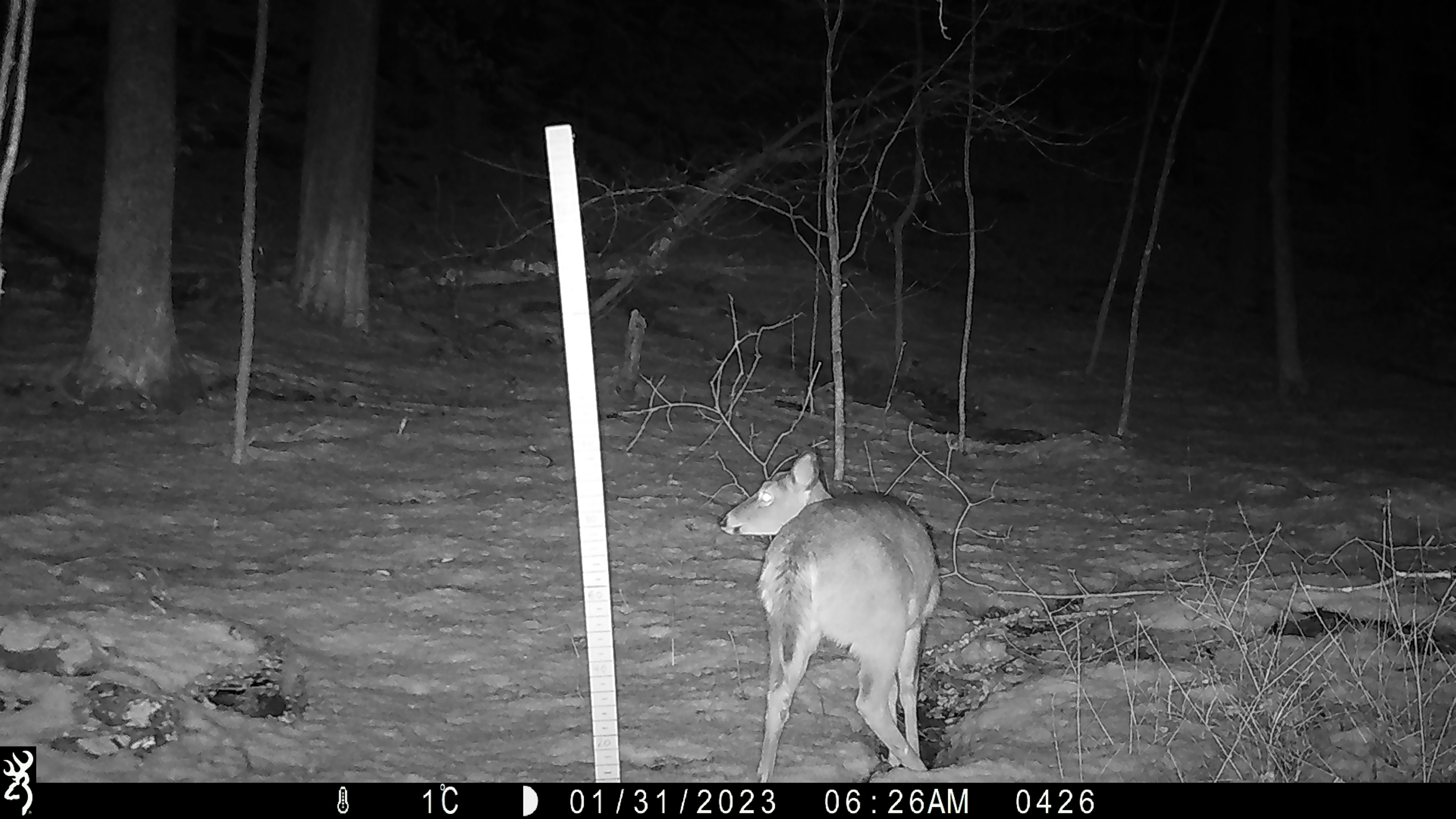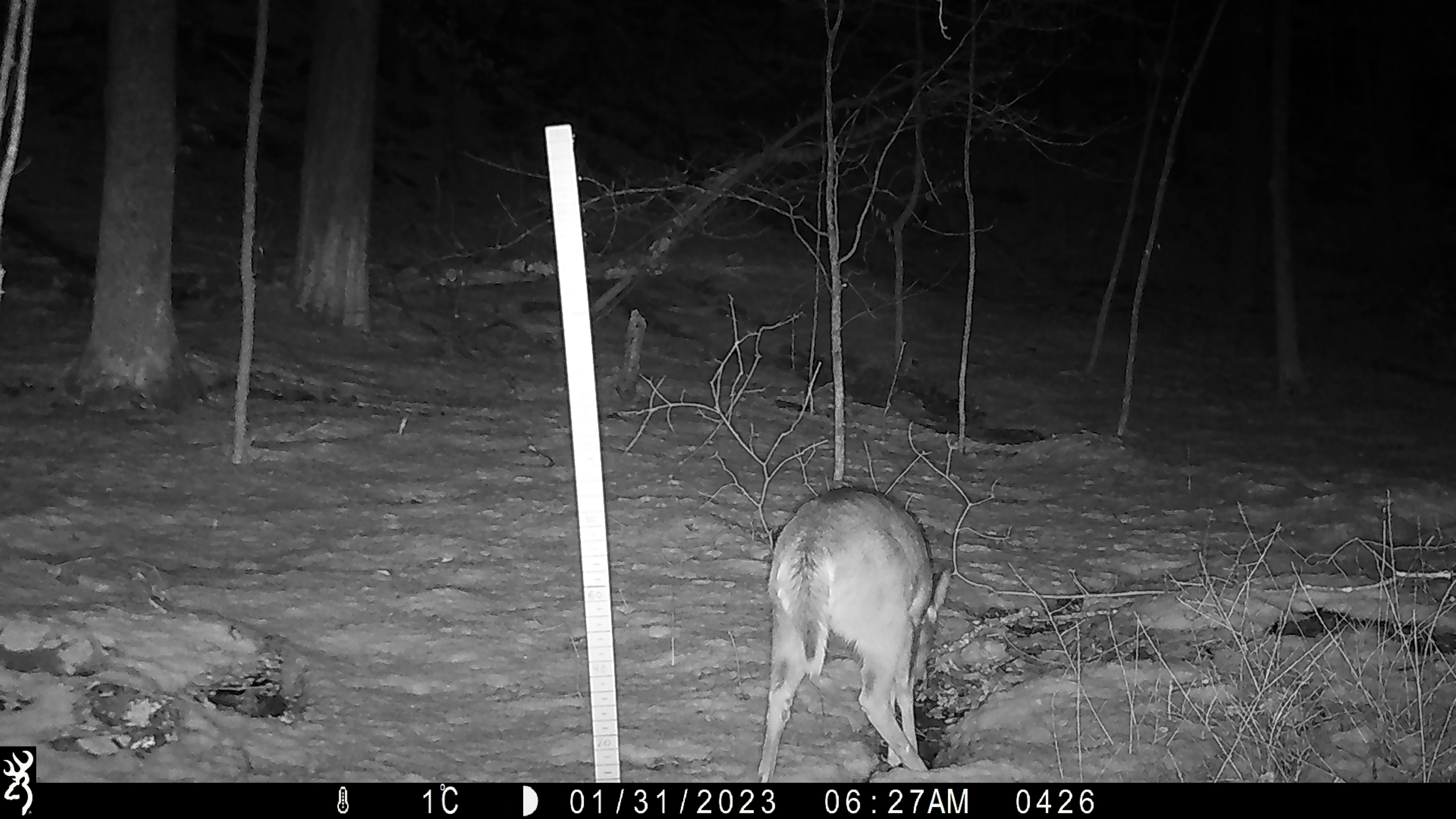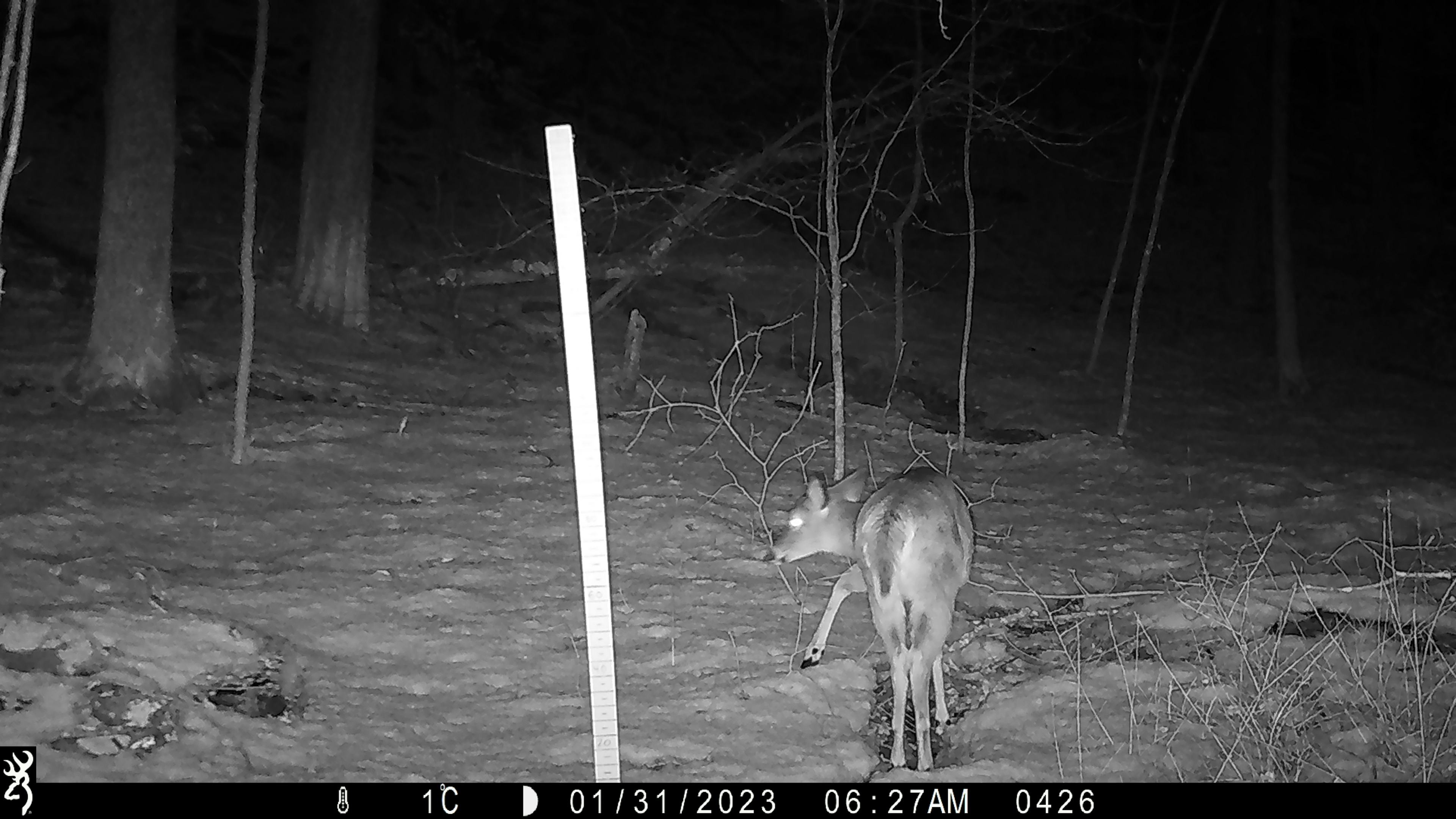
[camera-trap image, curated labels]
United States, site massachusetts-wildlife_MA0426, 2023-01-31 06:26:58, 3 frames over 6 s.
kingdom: Animalia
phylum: Chordata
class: Mammalia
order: Artiodactyla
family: Cervidae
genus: Odocoileus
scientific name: Odocoileus virginianus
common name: white-tailed deer